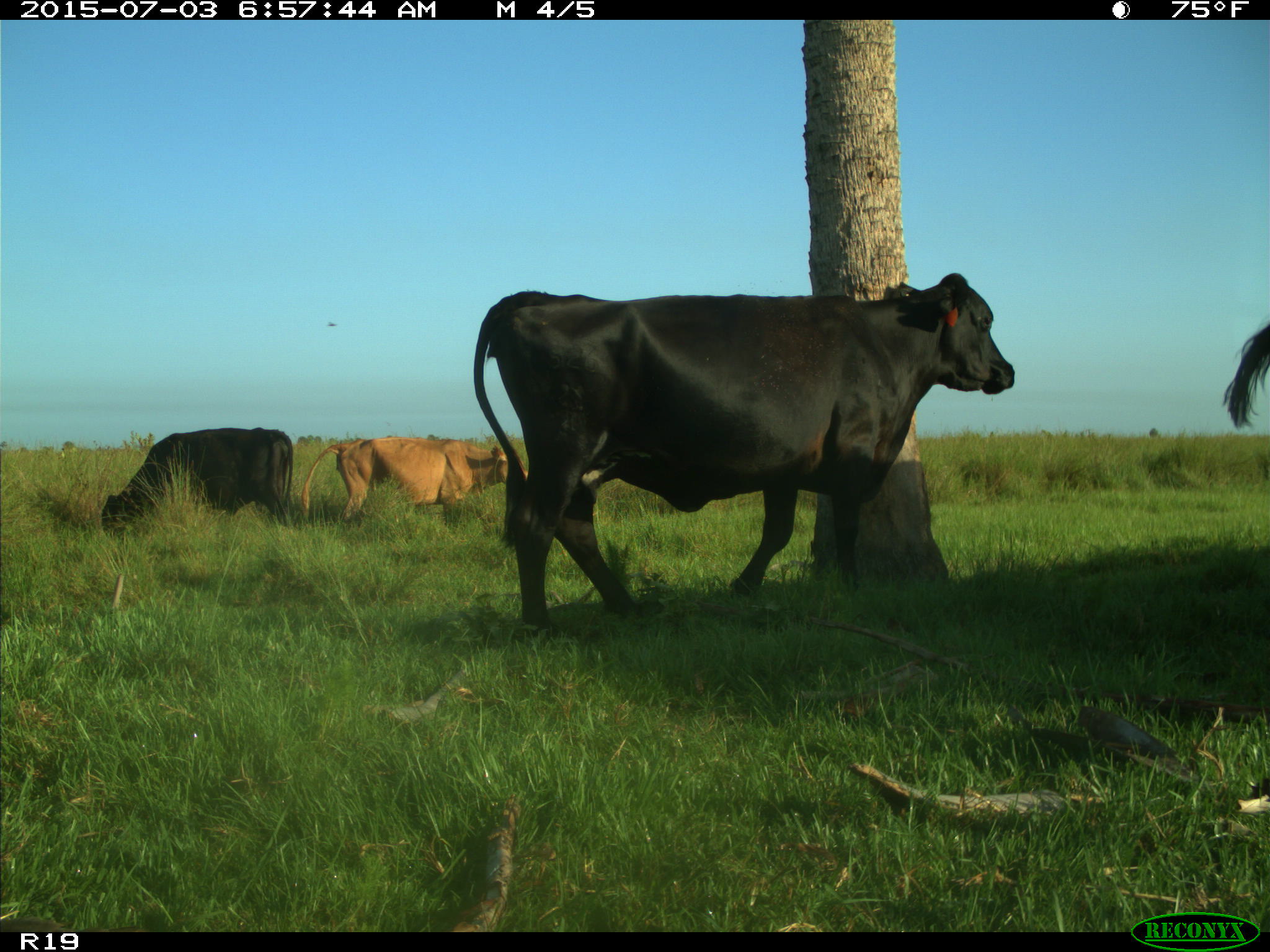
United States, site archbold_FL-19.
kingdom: Animalia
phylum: Chordata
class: Mammalia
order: Artiodactyla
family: Bovidae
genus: Bos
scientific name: Bos taurus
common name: domestic cow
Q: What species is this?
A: Bos taurus (domestic cow).